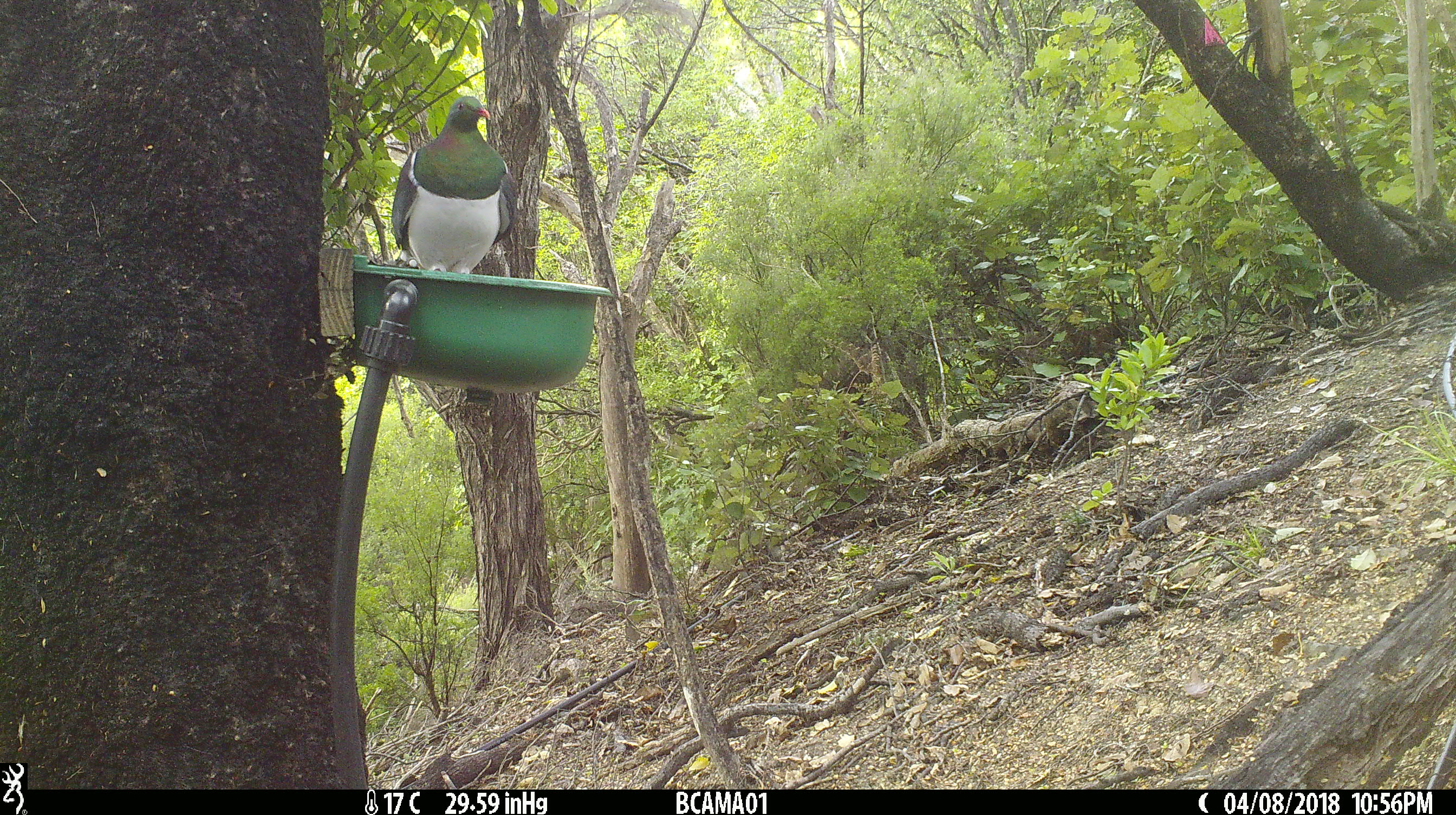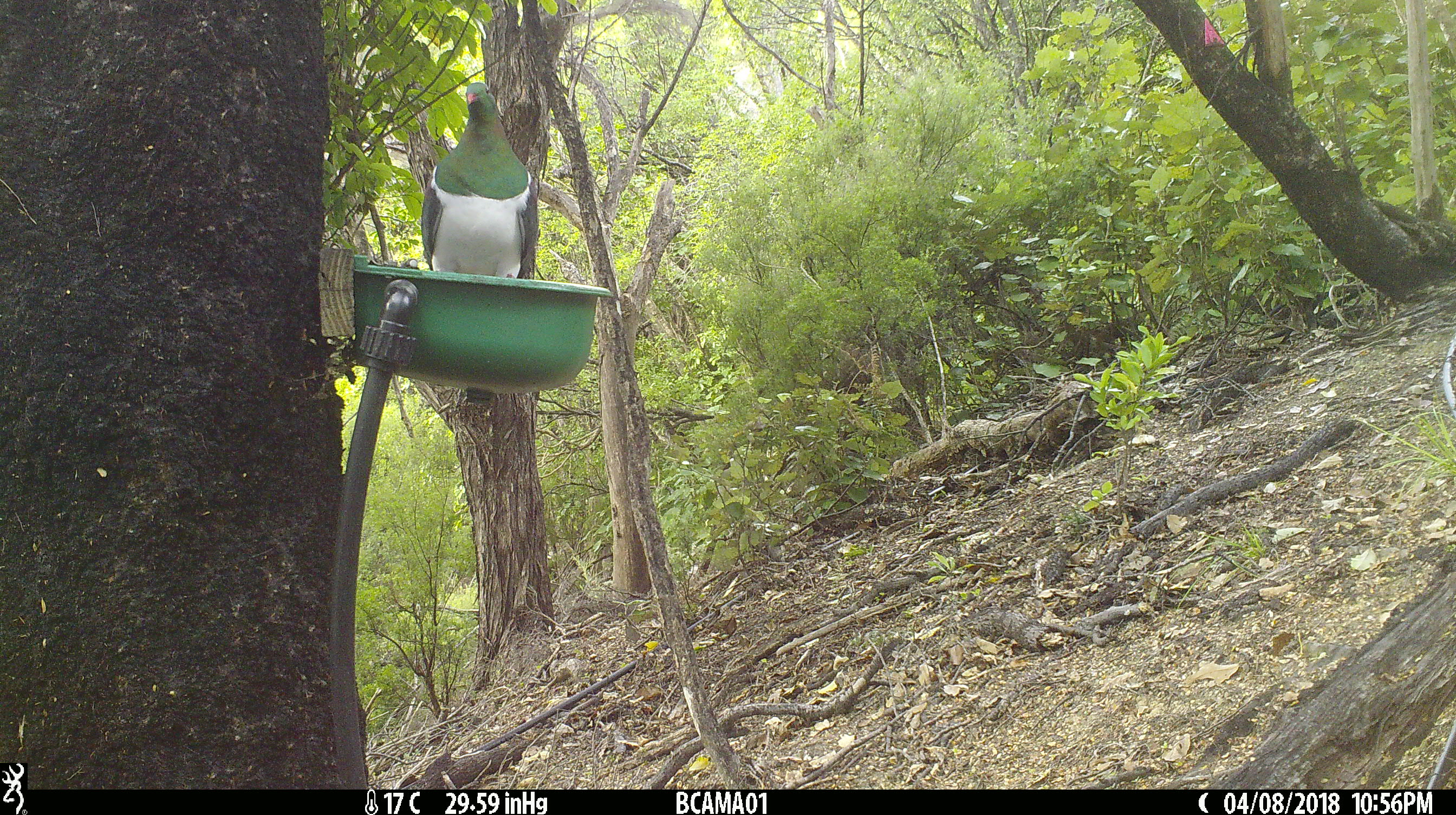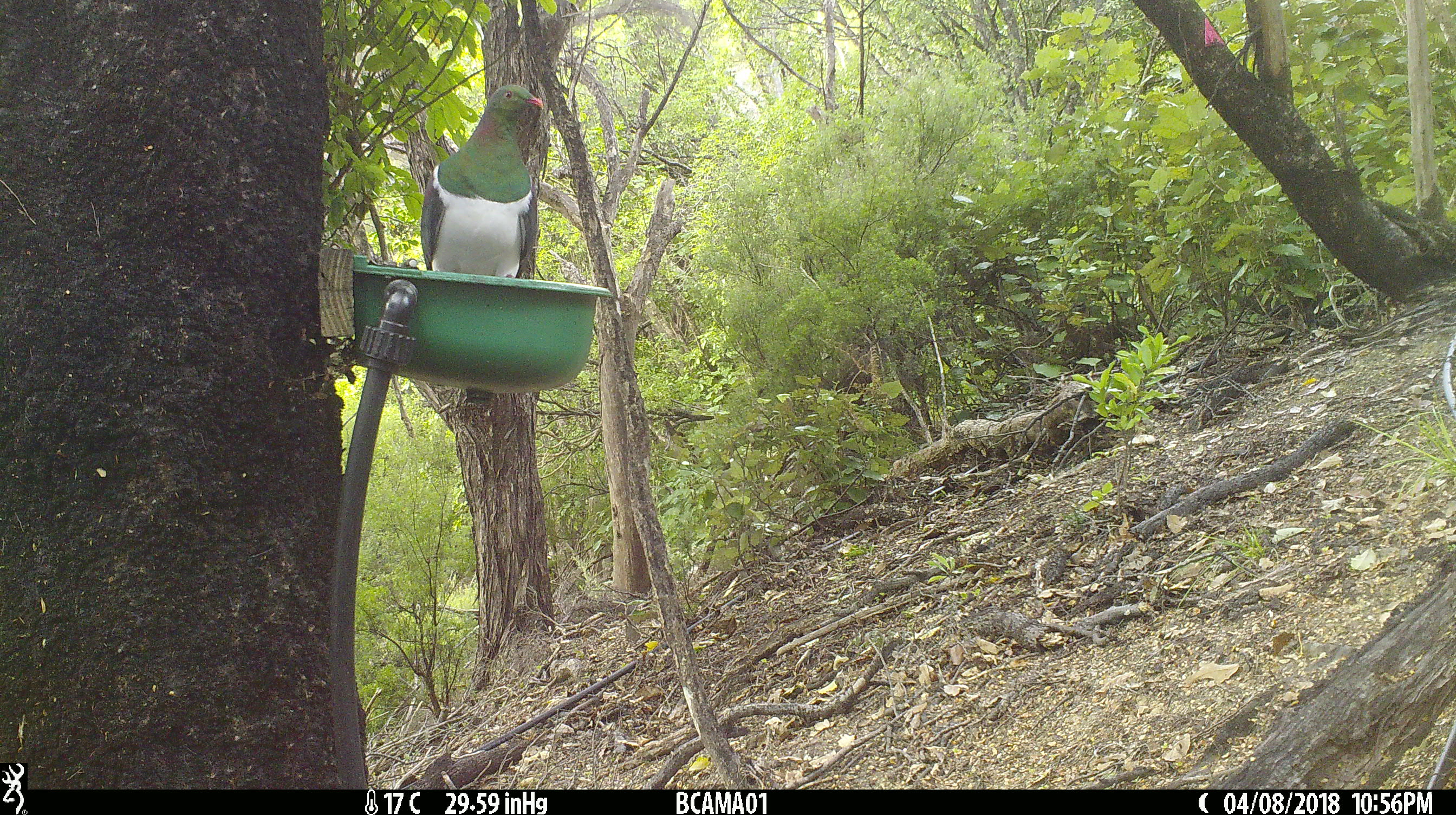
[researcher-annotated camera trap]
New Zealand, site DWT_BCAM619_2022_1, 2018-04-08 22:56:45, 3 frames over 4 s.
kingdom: Animalia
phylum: Chordata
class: Aves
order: Columbiformes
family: Columbidae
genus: Hemiphaga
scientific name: Hemiphaga novaeseelandiae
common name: new zealand pigeon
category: kereru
Kereru (new zealand pigeon) (Hemiphaga novaeseelandiae).